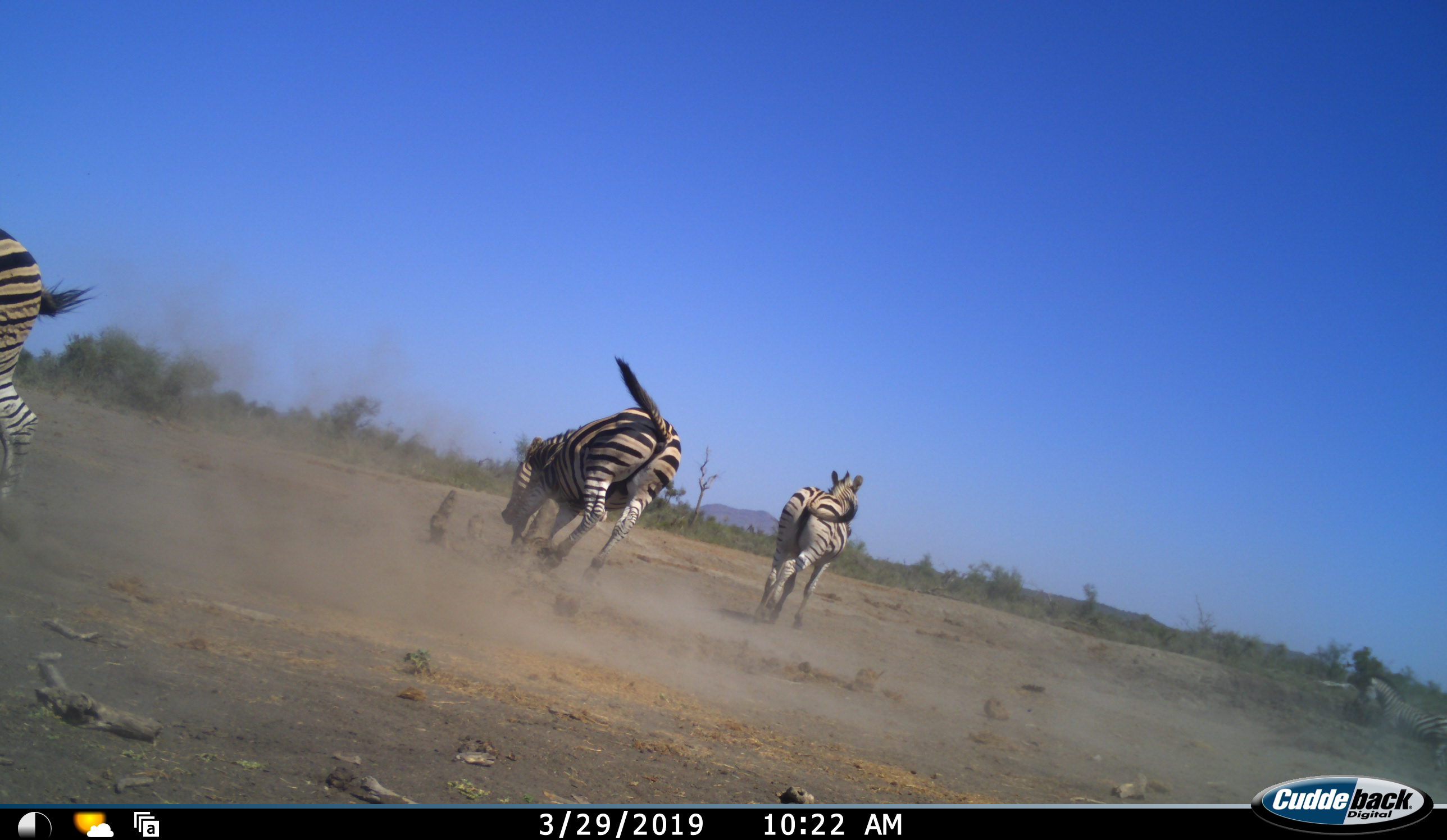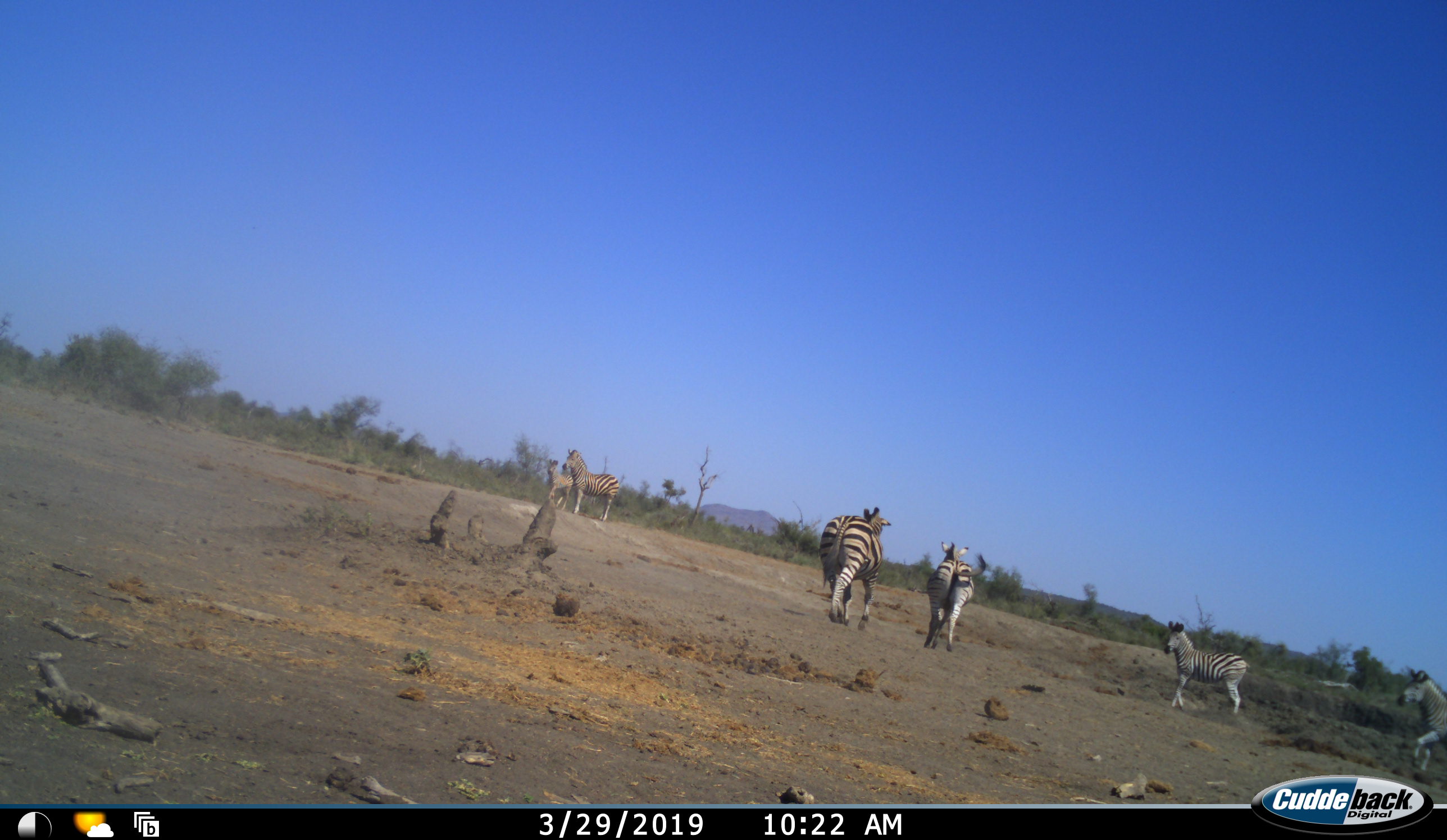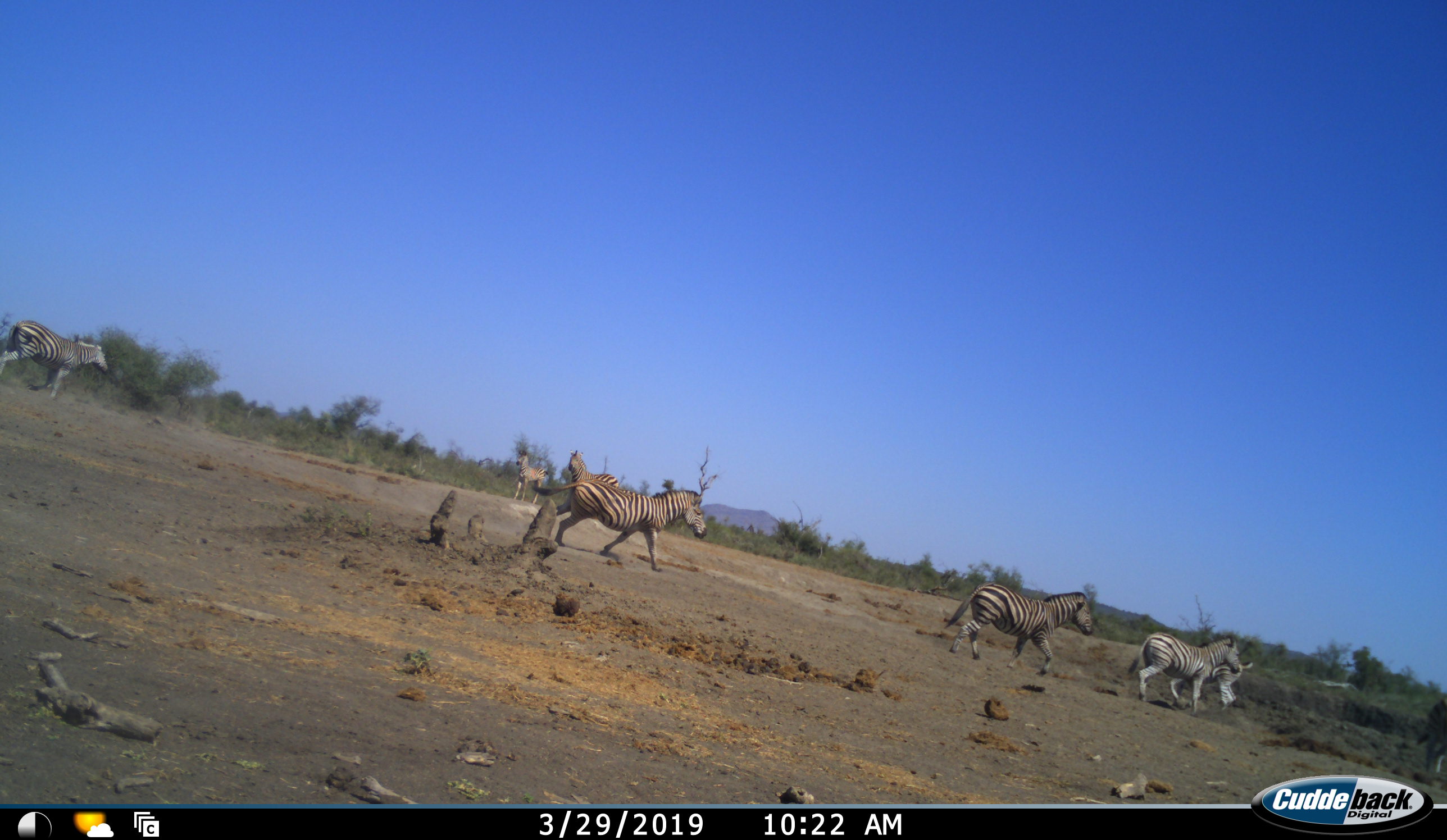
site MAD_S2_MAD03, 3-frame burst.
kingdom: Animalia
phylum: Chordata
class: Mammalia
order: Perissodactyla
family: Equidae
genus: Equus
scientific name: Equus quagga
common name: plains zebra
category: zebraplains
Zebraplains (plains zebra) (Equus quagga), count 8. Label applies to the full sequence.